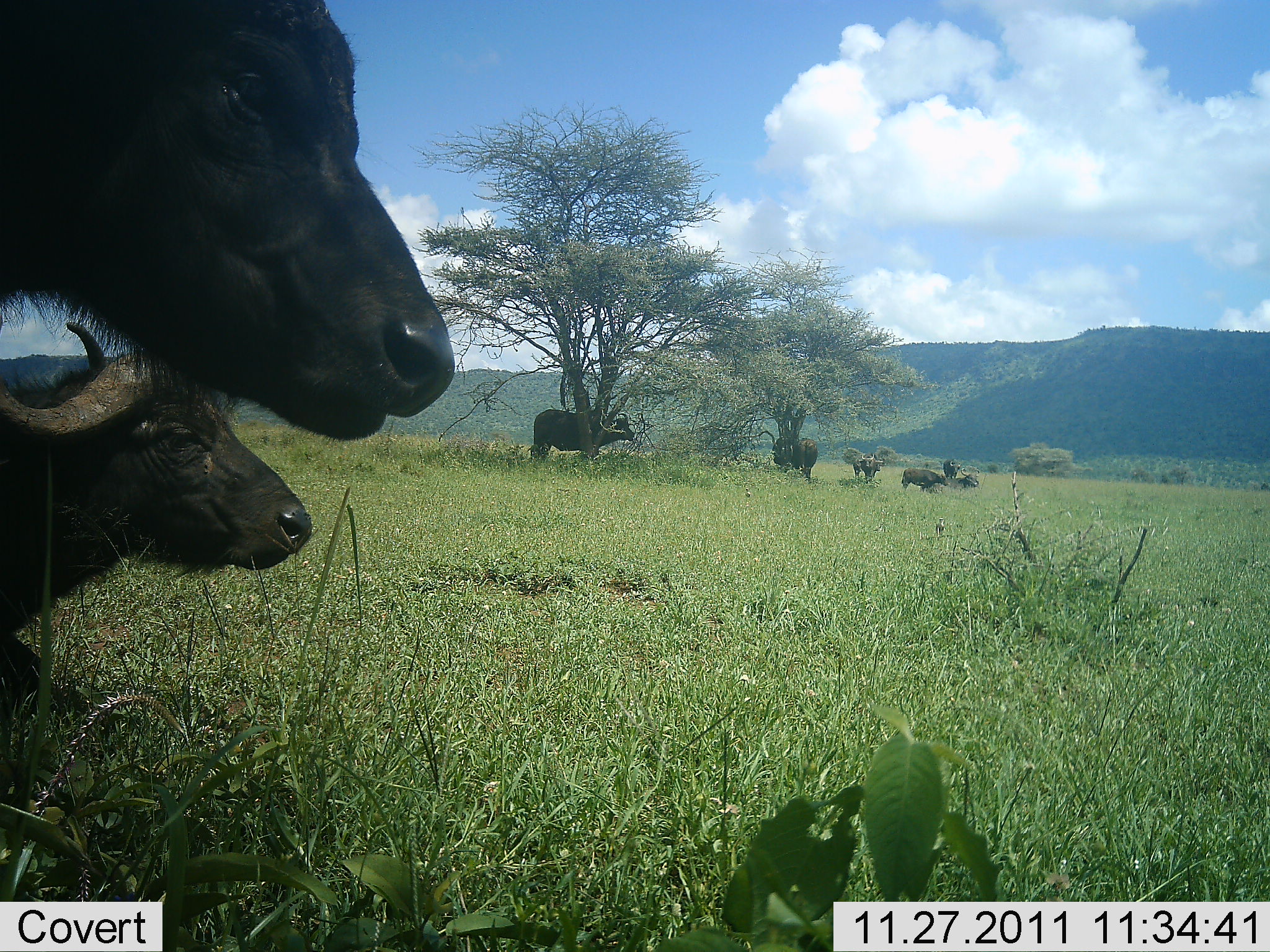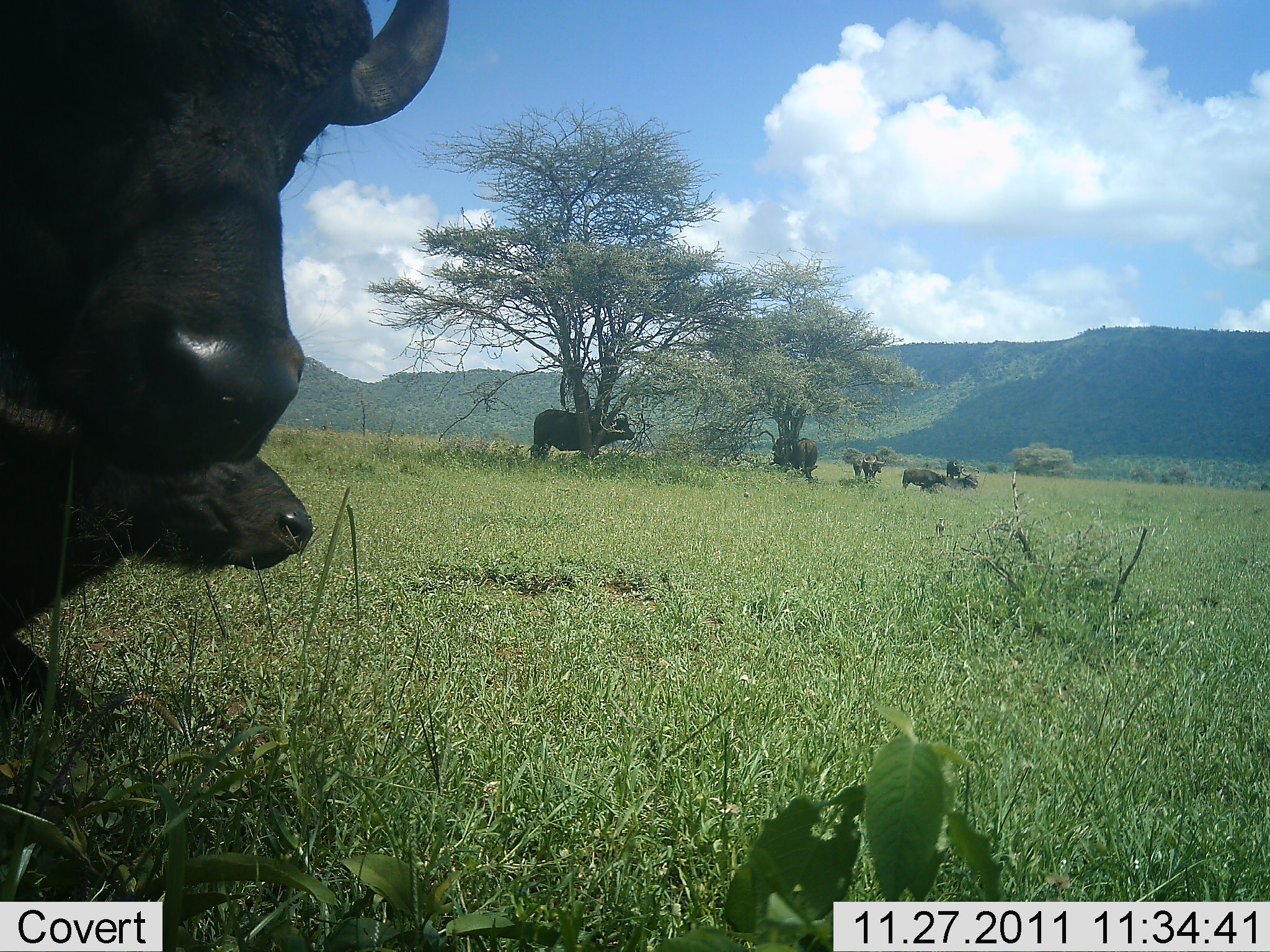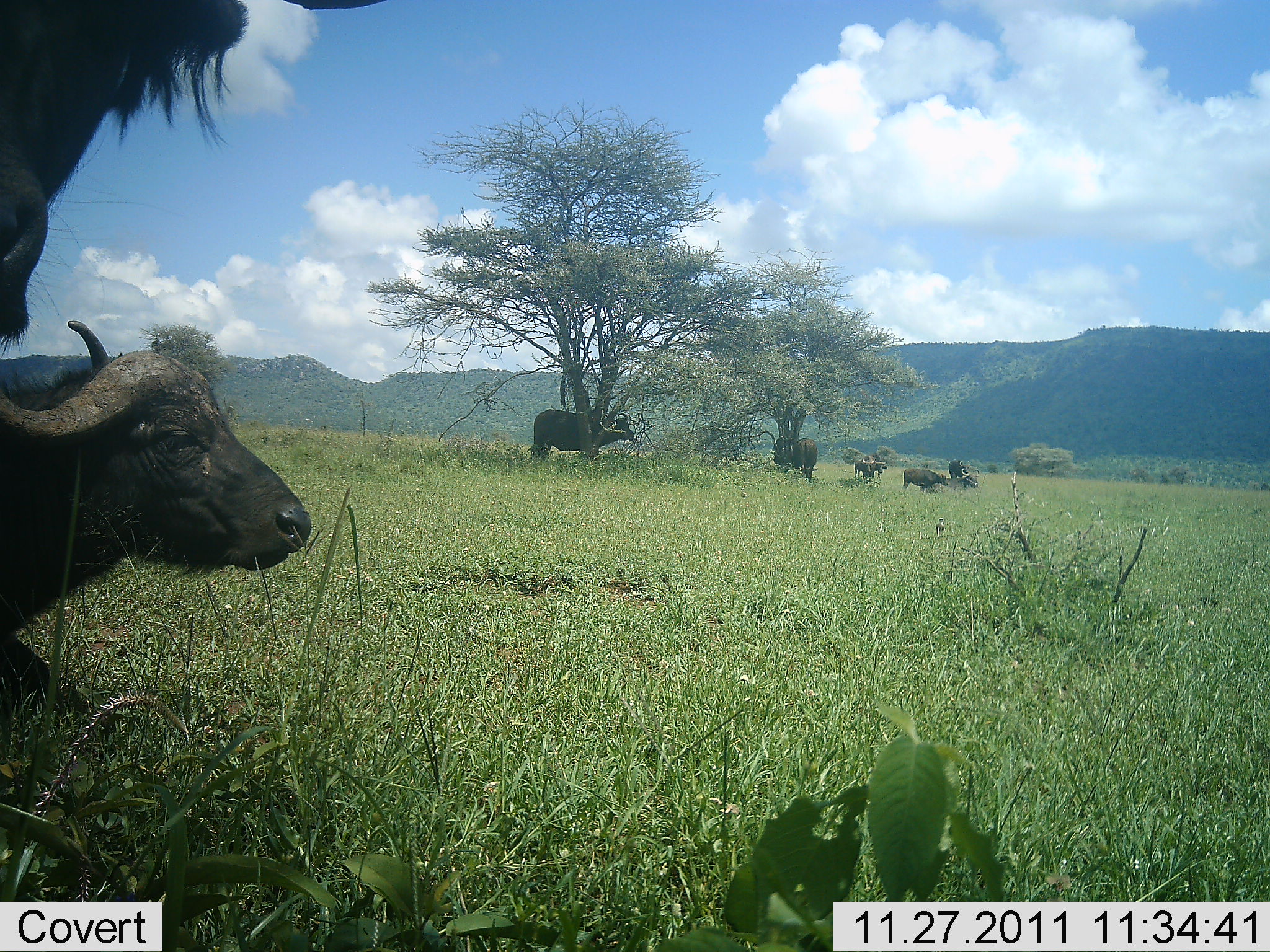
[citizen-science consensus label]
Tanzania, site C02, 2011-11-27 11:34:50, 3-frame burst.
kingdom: Animalia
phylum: Chordata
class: Mammalia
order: Artiodactyla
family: Bovidae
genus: Syncerus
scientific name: Syncerus caffer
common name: cape buffalo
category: buffalo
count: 8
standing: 91%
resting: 82%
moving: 18%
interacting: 0%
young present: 5%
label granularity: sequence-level